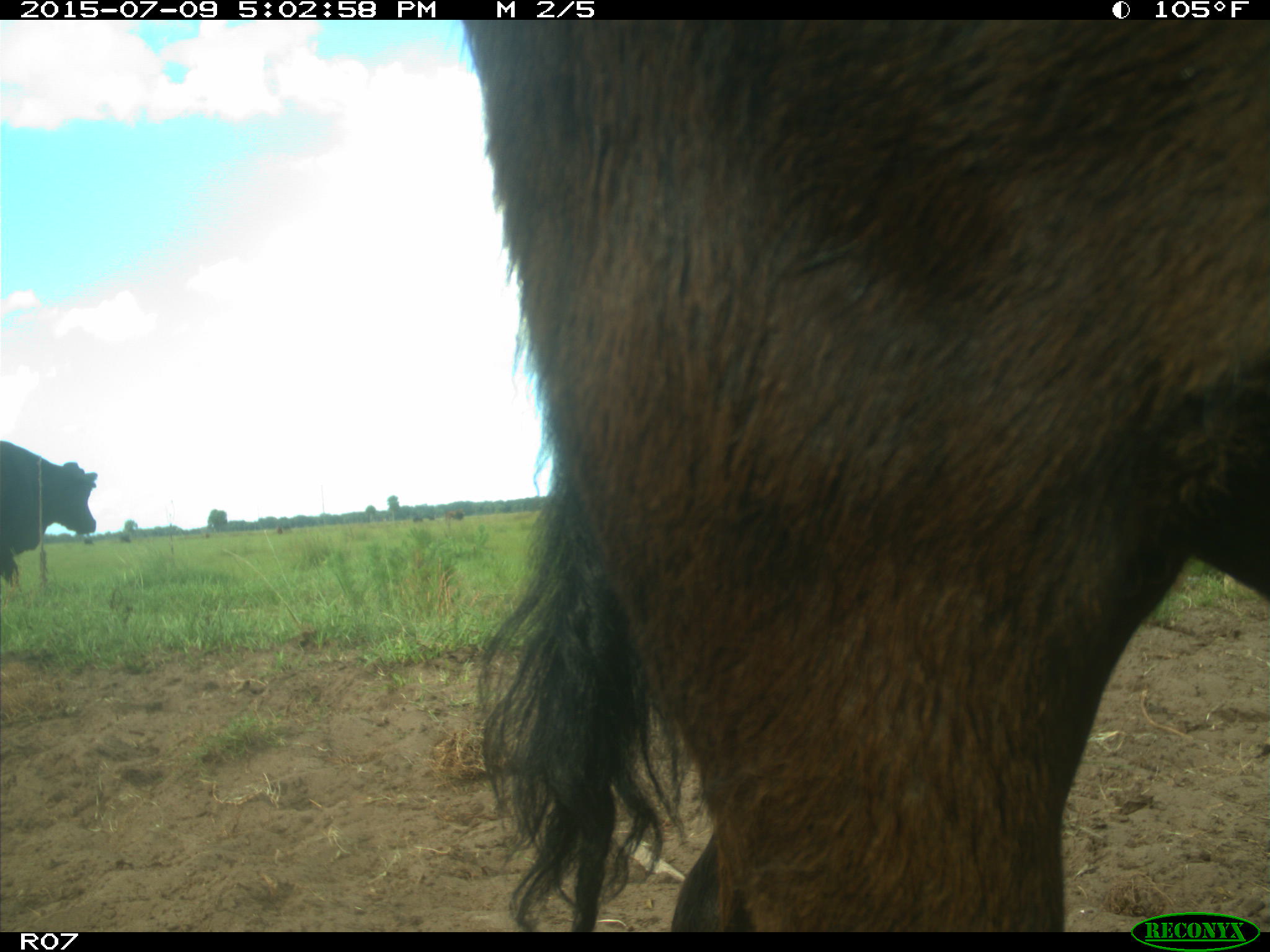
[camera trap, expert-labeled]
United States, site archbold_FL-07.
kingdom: Animalia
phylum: Chordata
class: Mammalia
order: Artiodactyla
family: Bovidae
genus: Bos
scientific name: Bos taurus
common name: domestic cow